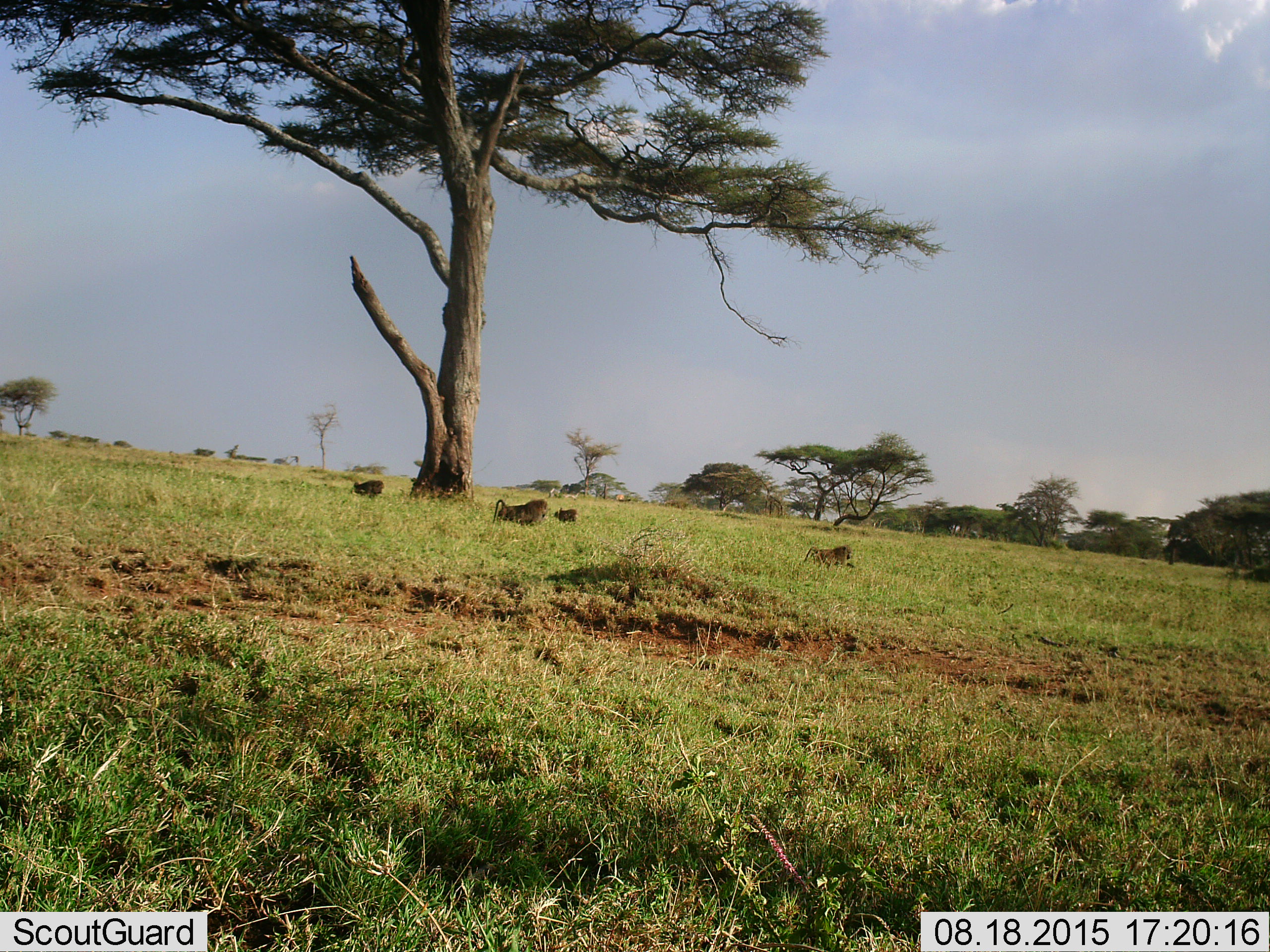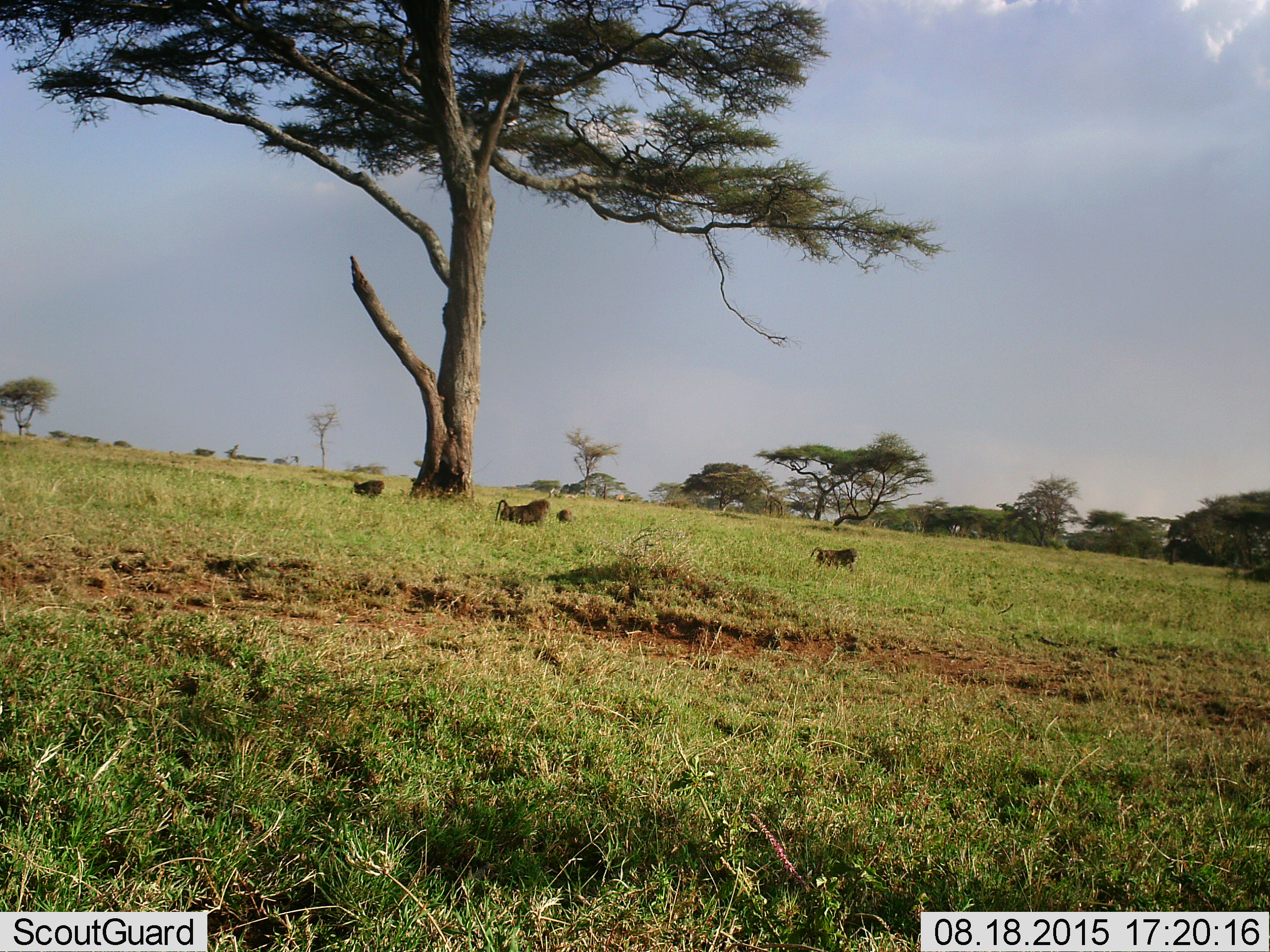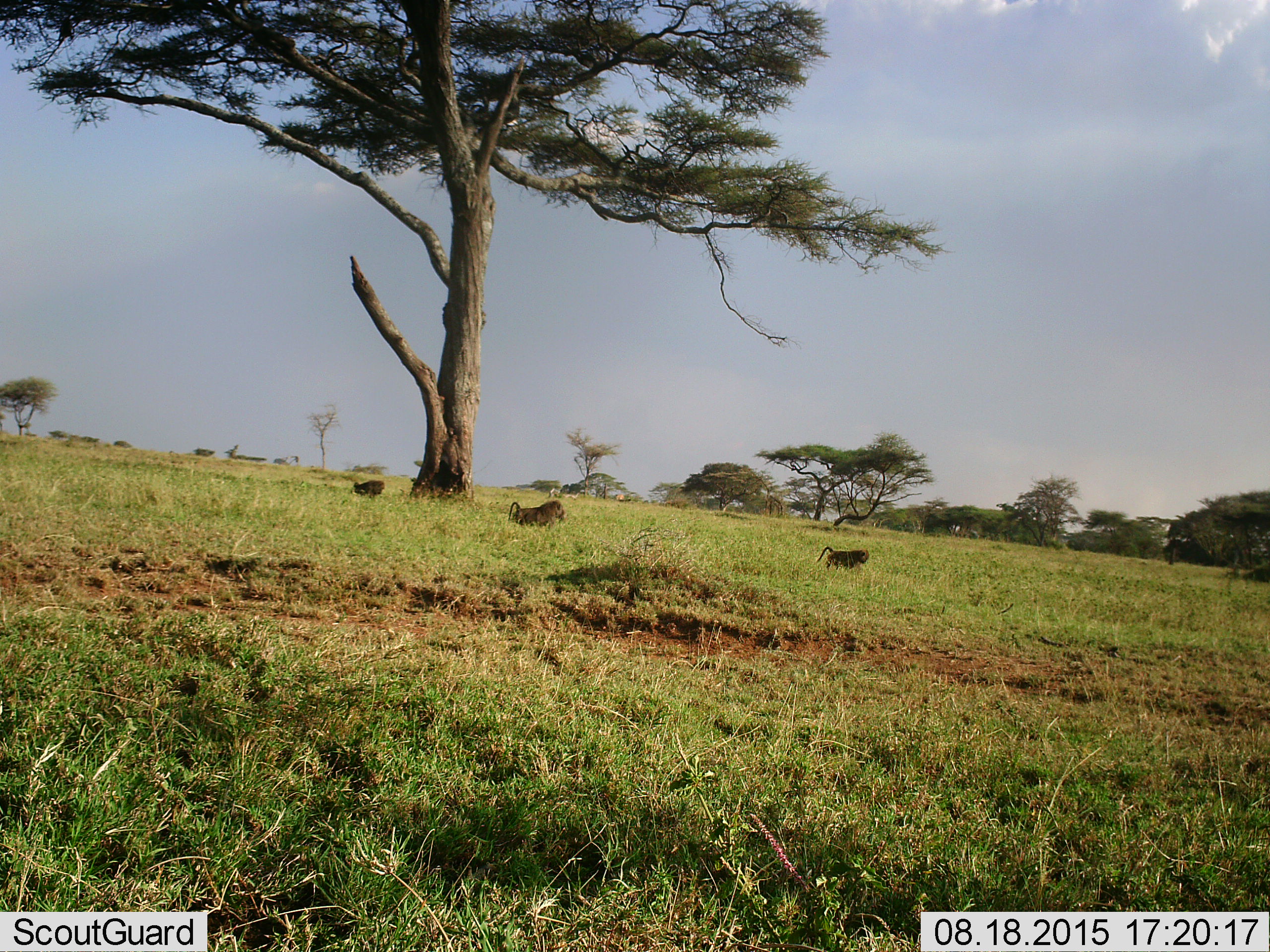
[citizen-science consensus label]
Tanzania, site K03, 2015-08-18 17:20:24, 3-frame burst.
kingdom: Animalia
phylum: Chordata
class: Mammalia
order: Primates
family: Cercopithecidae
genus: Papio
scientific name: Papio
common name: baboon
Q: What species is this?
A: Baboon (Papio).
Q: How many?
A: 4.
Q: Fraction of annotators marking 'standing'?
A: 22%.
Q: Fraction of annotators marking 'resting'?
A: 11%.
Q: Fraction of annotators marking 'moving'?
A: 78%.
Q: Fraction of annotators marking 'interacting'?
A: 0%.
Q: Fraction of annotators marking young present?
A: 11%.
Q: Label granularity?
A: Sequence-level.